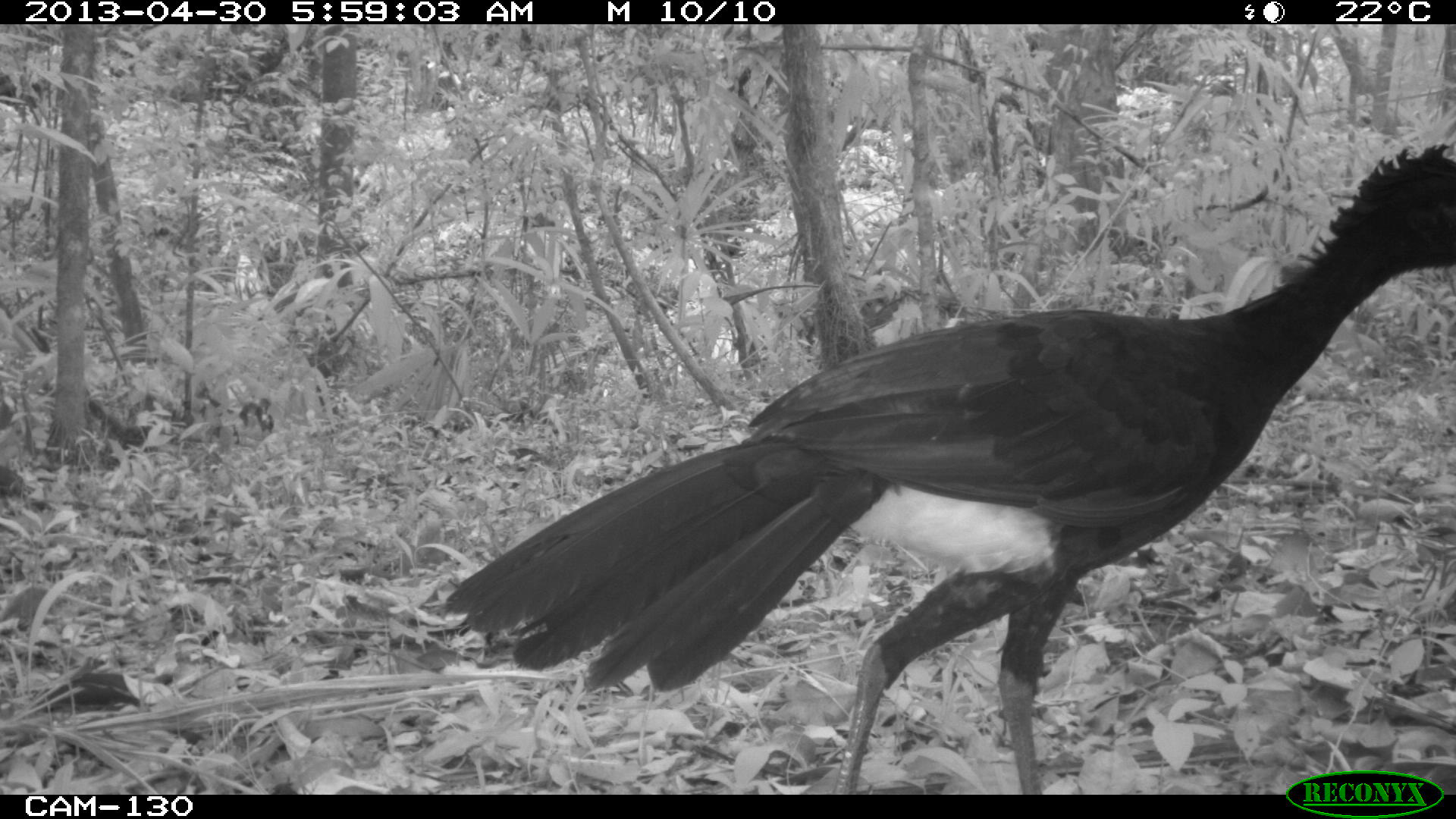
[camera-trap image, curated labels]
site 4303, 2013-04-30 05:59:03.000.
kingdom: Animalia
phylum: Chordata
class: Aves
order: Galliformes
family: Cracidae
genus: Crax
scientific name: Crax rubra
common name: great curassow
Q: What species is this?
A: Crax rubra (great curassow).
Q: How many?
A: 2.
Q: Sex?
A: Male.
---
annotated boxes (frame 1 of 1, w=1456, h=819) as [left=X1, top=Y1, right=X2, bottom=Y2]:
crax rubra: [left=433, top=139, right=1456, bottom=793]